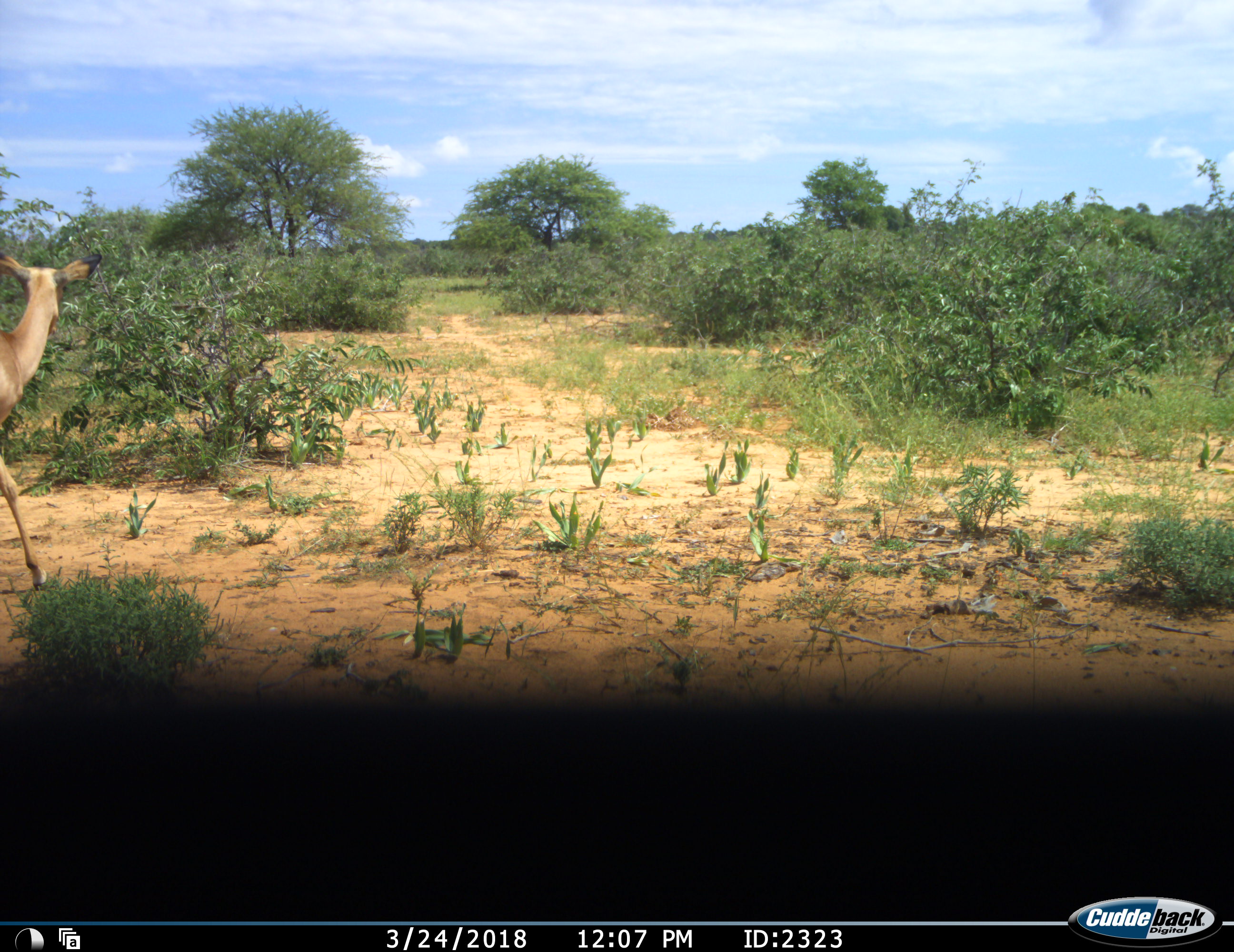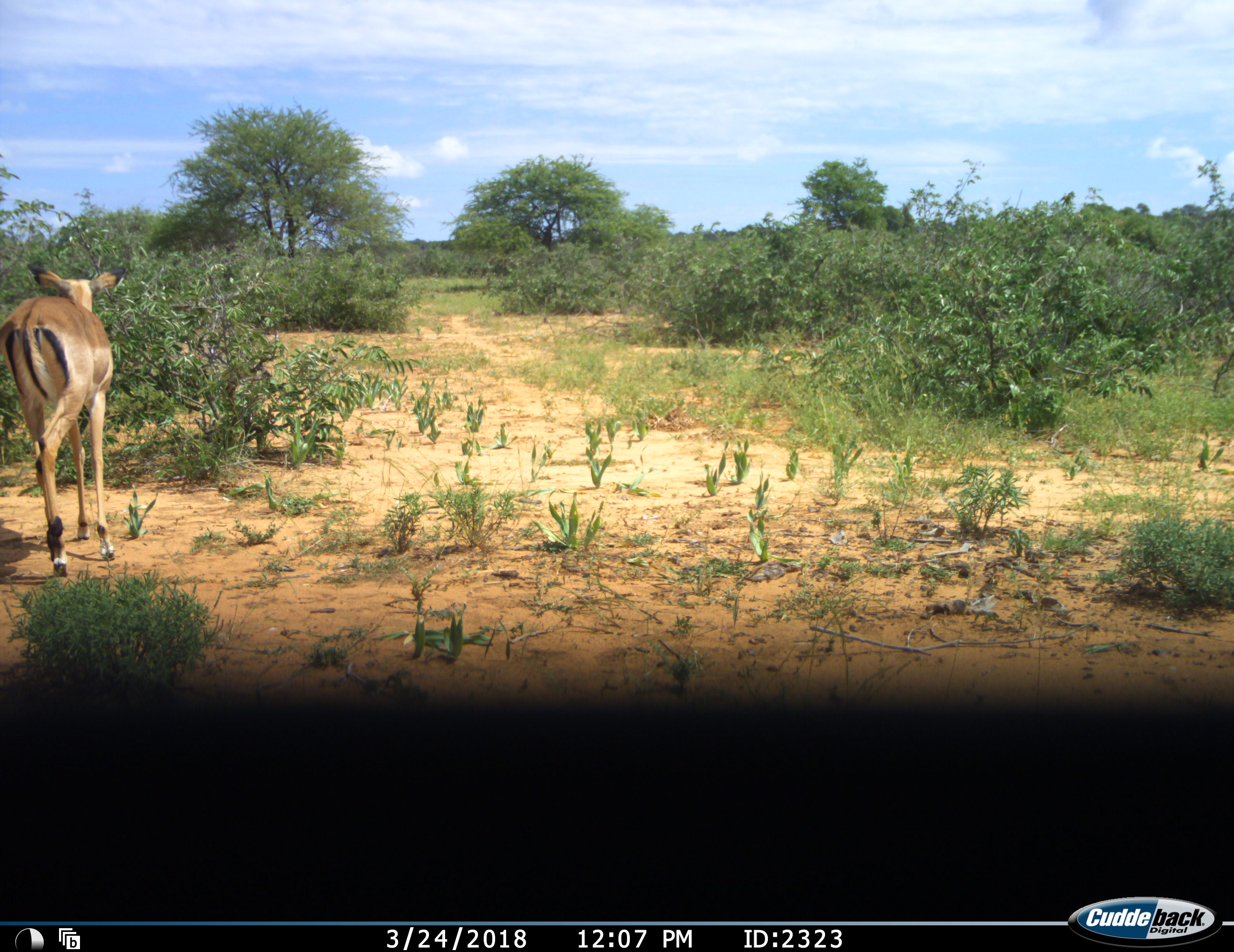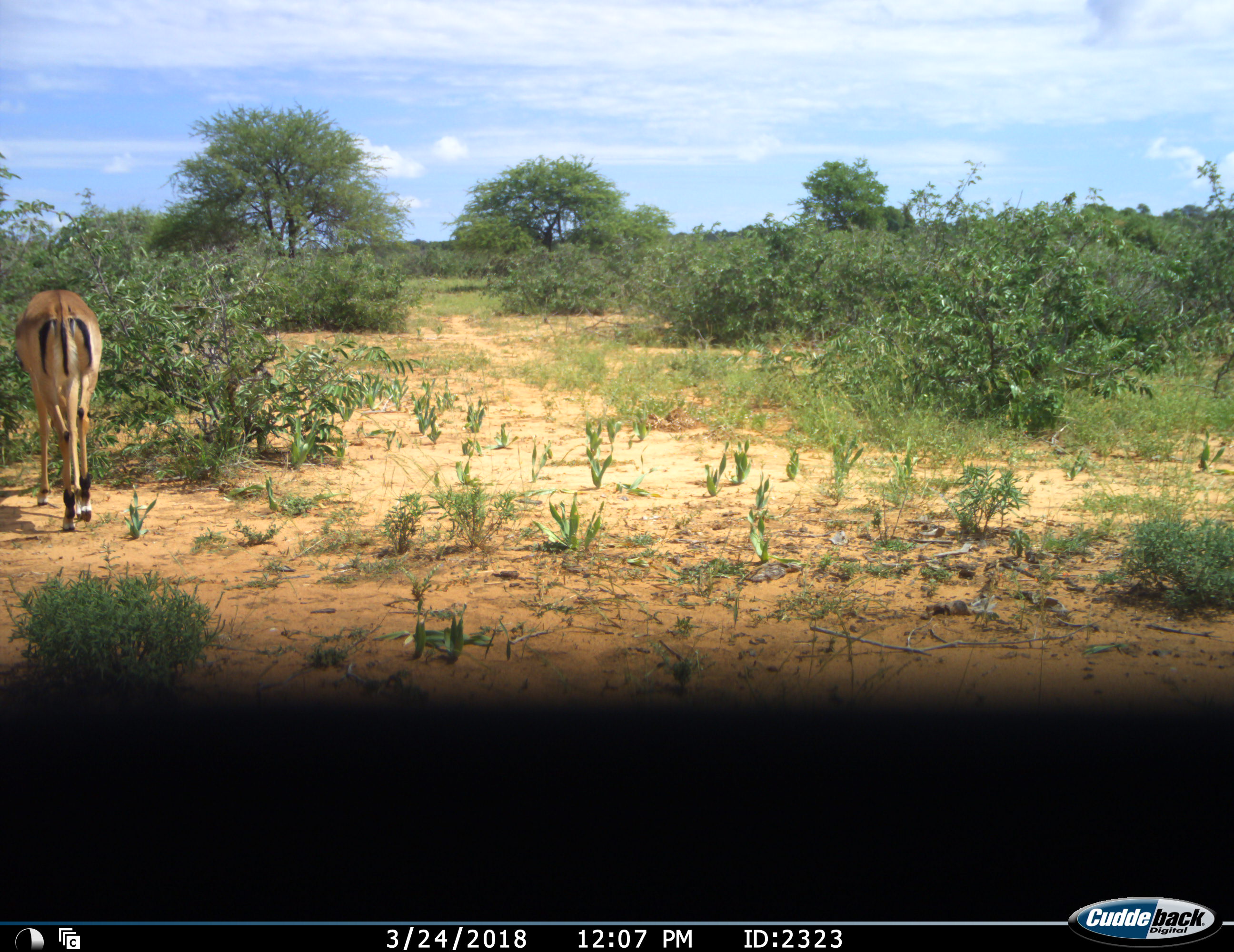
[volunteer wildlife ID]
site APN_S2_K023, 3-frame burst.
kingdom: Animalia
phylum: Chordata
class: Mammalia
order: Artiodactyla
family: Bovidae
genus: Aepyceros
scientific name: Aepyceros melampus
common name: impala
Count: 1.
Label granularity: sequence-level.